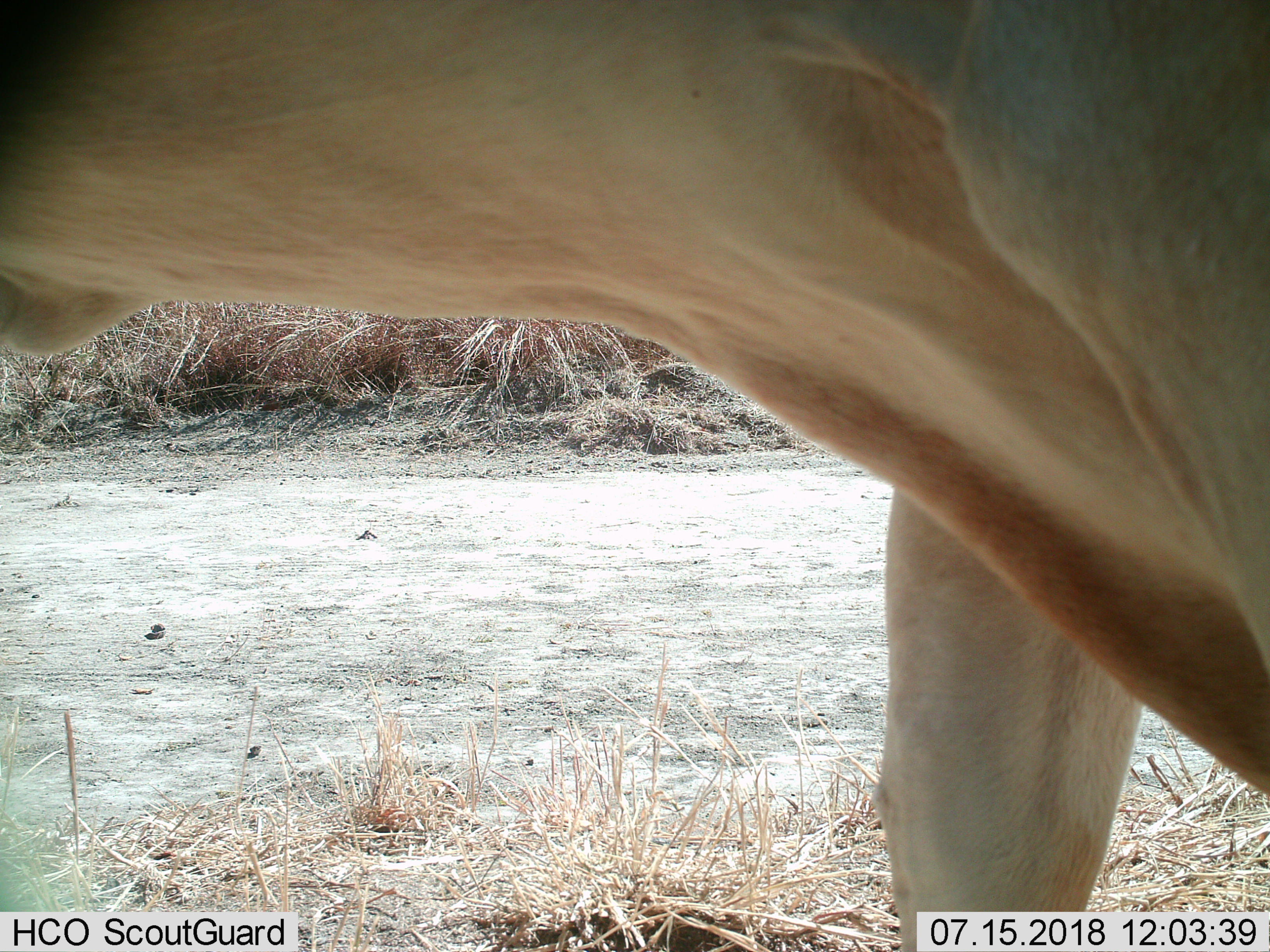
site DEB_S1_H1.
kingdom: Animalia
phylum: Chordata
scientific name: Vertebrata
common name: domestic animal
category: domesticanimal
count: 1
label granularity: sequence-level